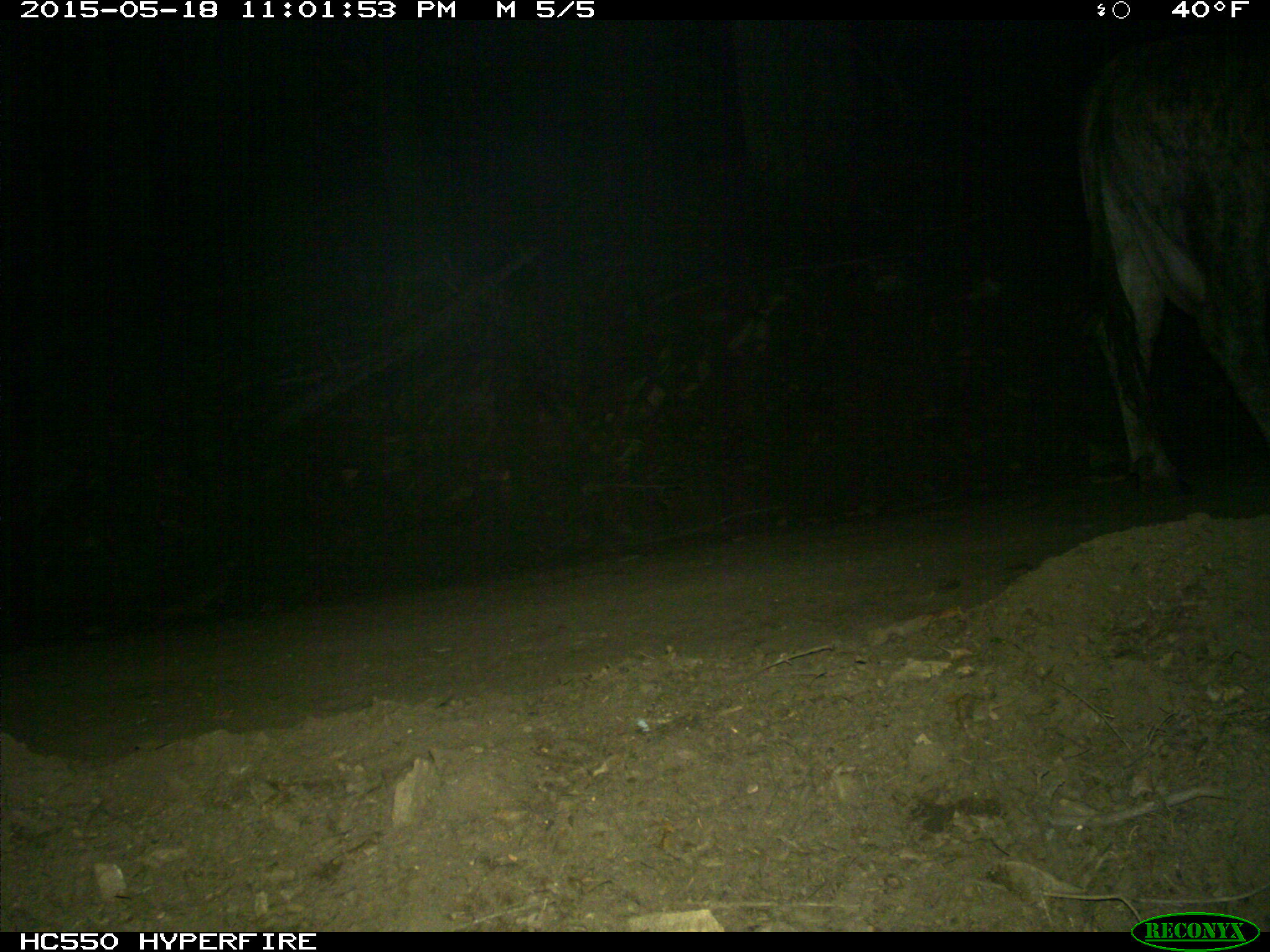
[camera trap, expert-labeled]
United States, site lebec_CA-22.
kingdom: Animalia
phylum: Chordata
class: Mammalia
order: Artiodactyla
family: Bovidae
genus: Bos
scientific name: Bos taurus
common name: domestic cow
Bos taurus (domestic cow).